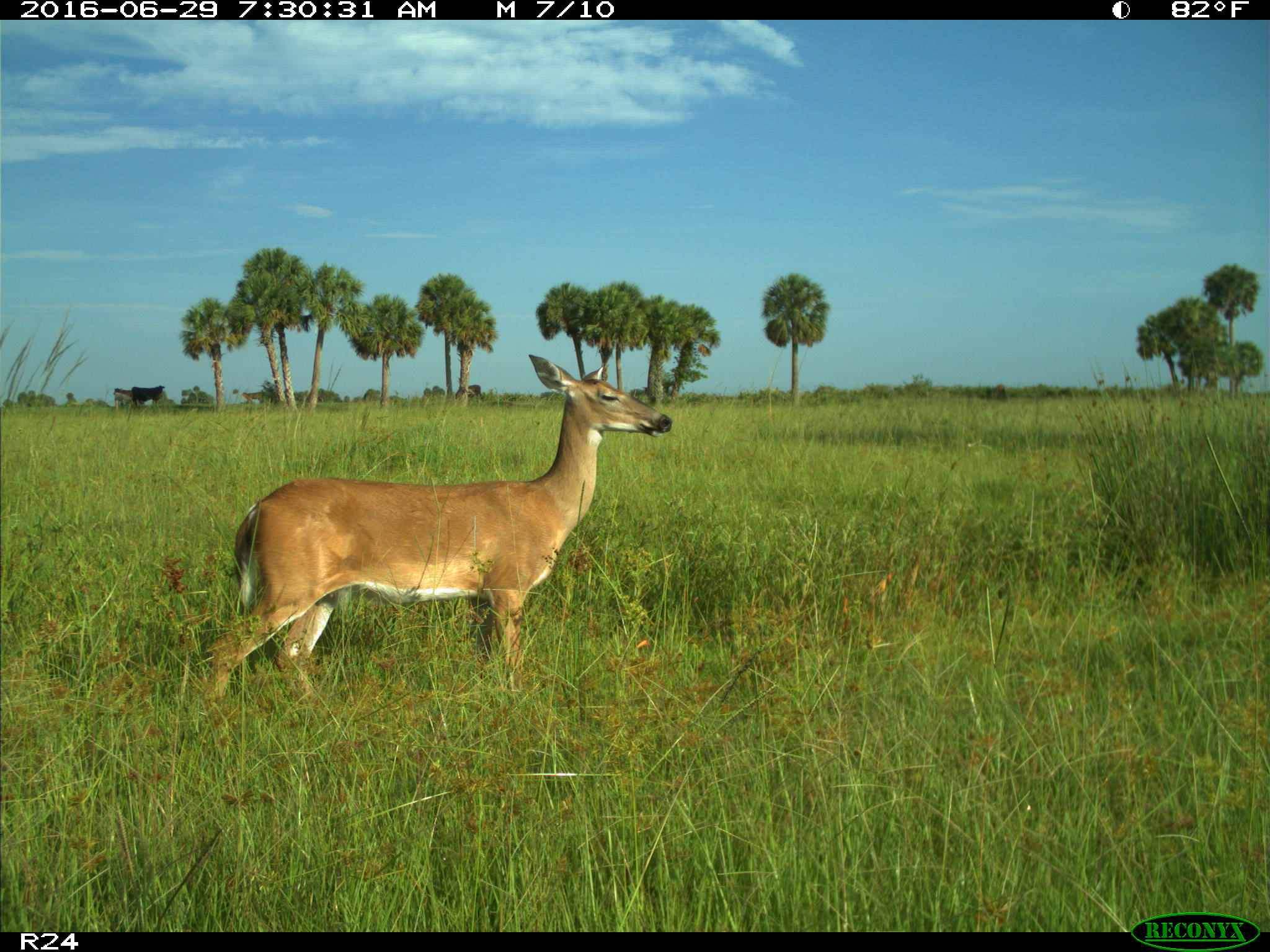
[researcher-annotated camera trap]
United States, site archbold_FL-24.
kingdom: Animalia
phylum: Chordata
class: Mammalia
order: Artiodactyla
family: Cervidae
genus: Odocoileus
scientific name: Odocoileus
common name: deer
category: unidentified deer